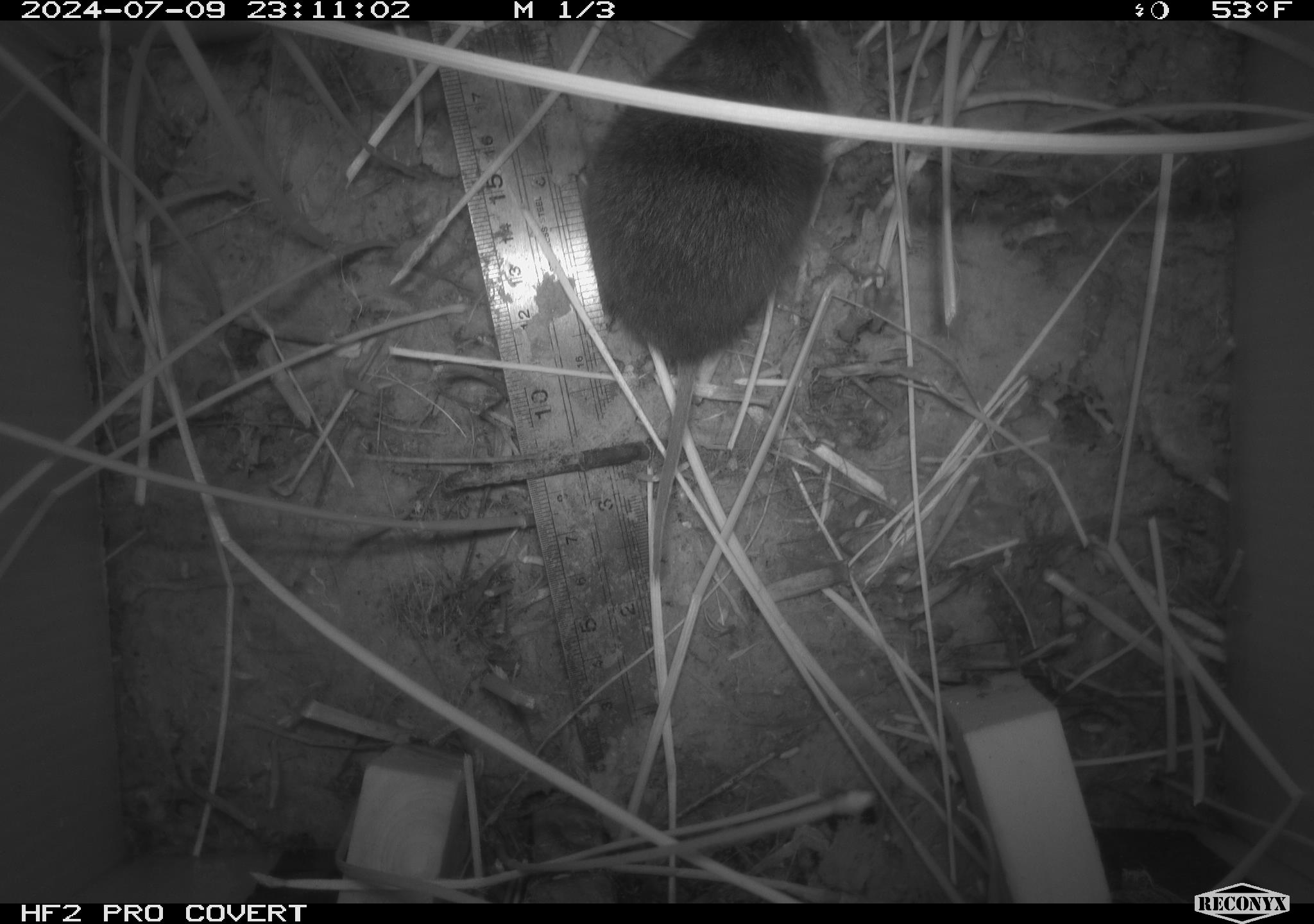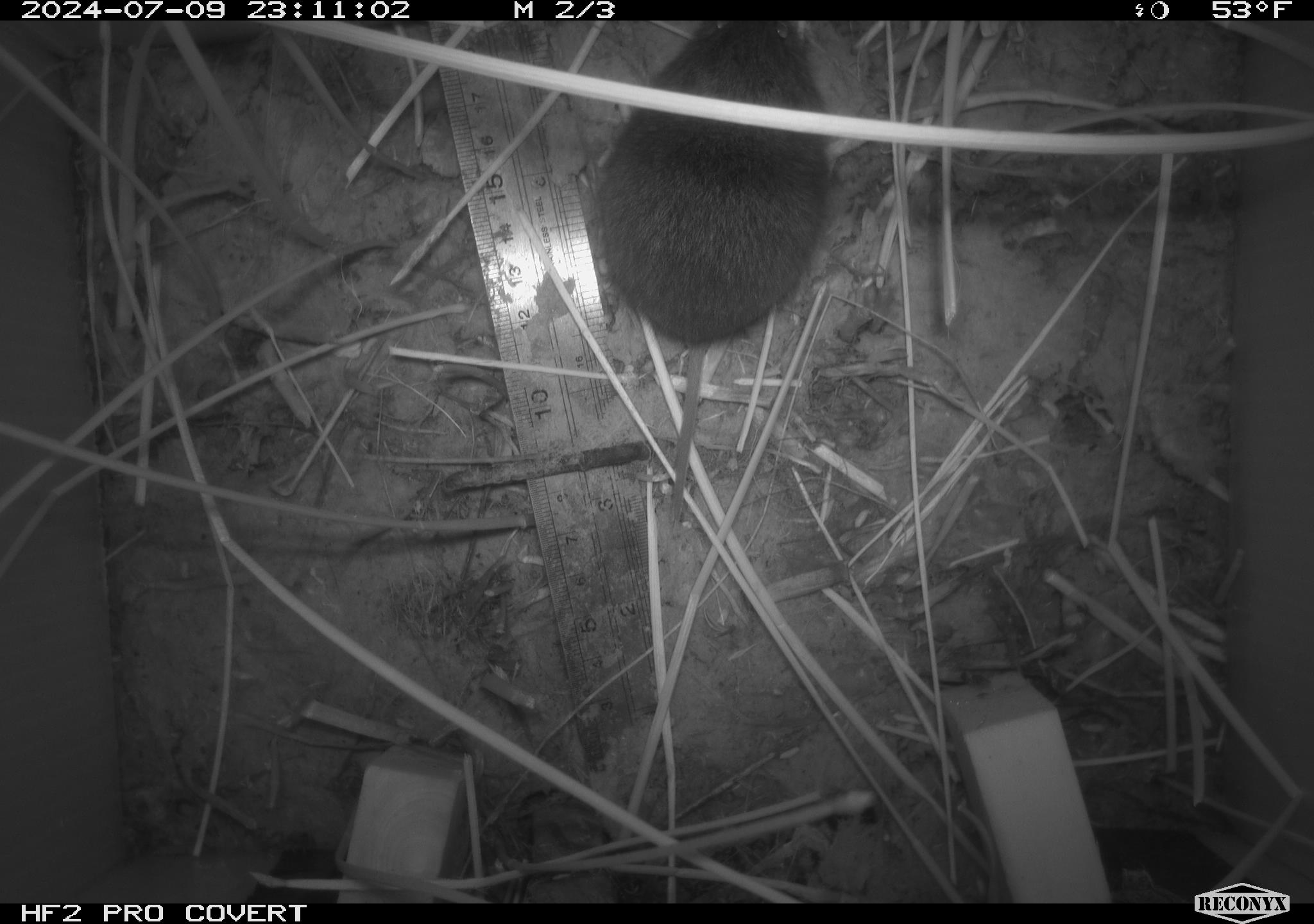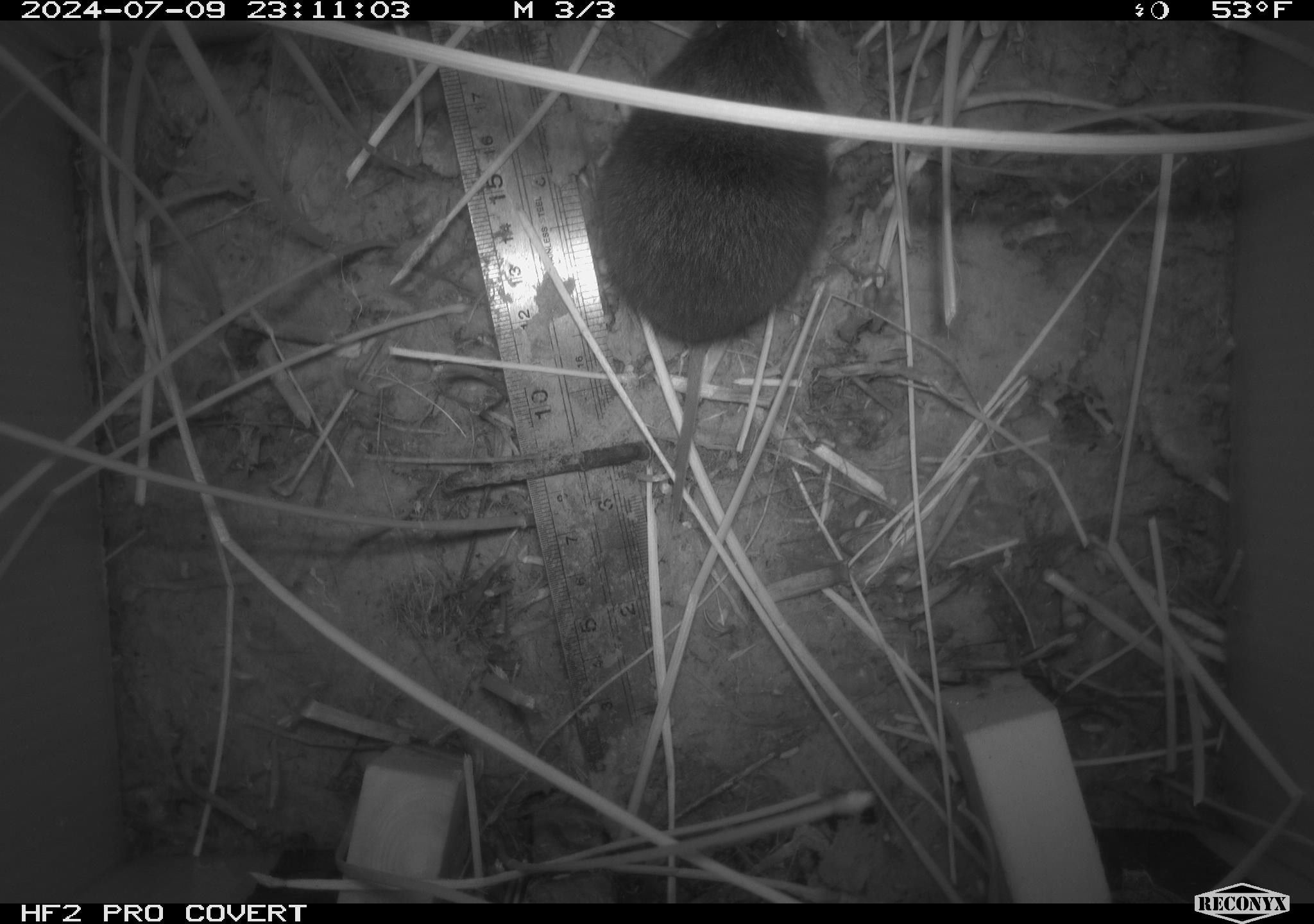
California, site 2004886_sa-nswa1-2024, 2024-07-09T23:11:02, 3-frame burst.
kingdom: Animalia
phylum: Chordata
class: Mammalia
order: Rodentia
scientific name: Rodentia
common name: rodent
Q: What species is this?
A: Rodent (Rodentia).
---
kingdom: Animalia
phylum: Chordata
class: Mammalia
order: Rodentia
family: Cricetidae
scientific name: Arvicolinae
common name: voles, lemmings, and muskrats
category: arvicolinae subfamily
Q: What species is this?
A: Arvicolinae subfamily (voles, lemmings, and muskrats) (Arvicolinae).